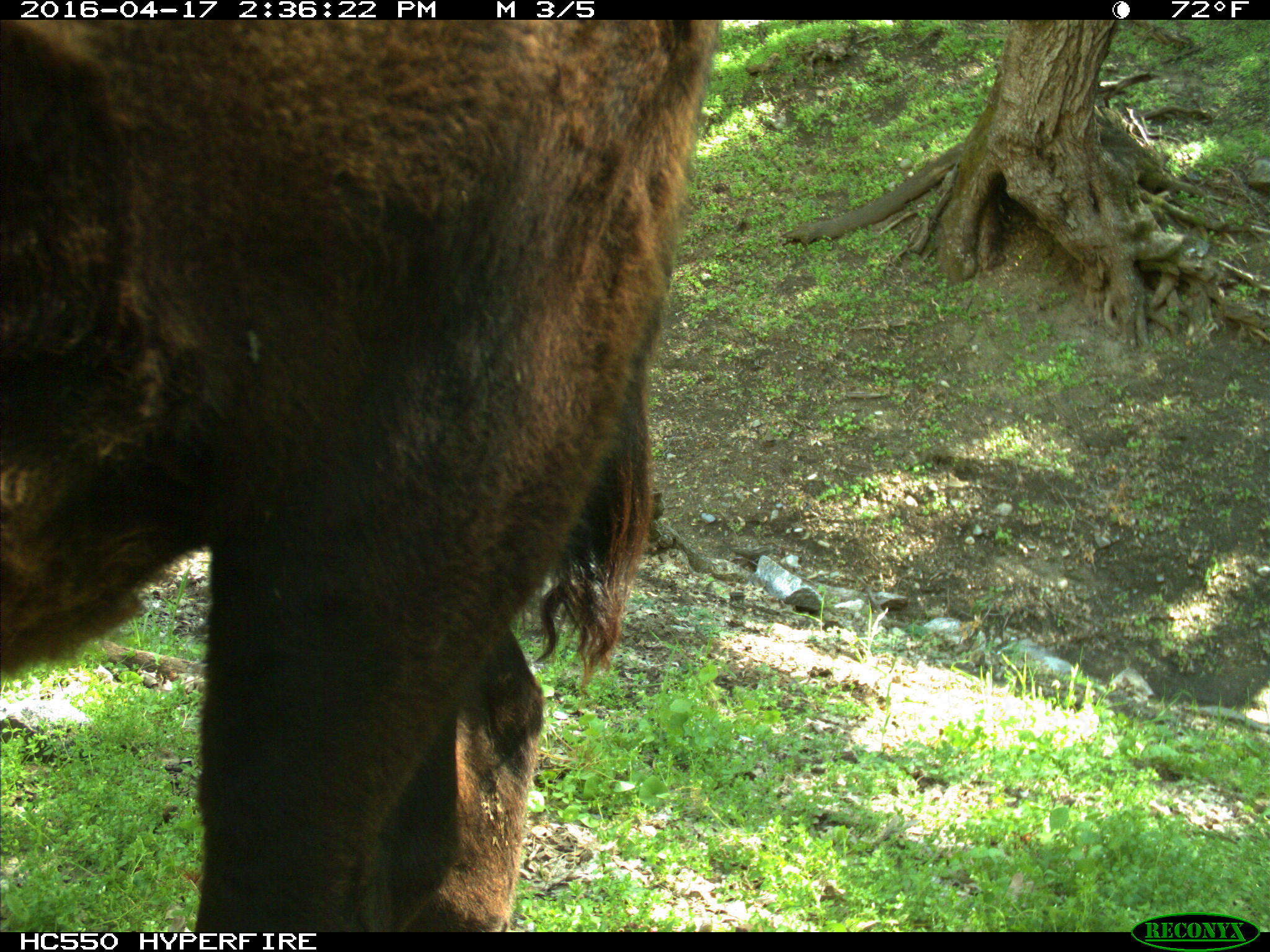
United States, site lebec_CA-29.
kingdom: Animalia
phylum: Chordata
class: Mammalia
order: Artiodactyla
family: Bovidae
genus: Bos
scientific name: Bos taurus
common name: domestic cow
Bos taurus (domestic cow).